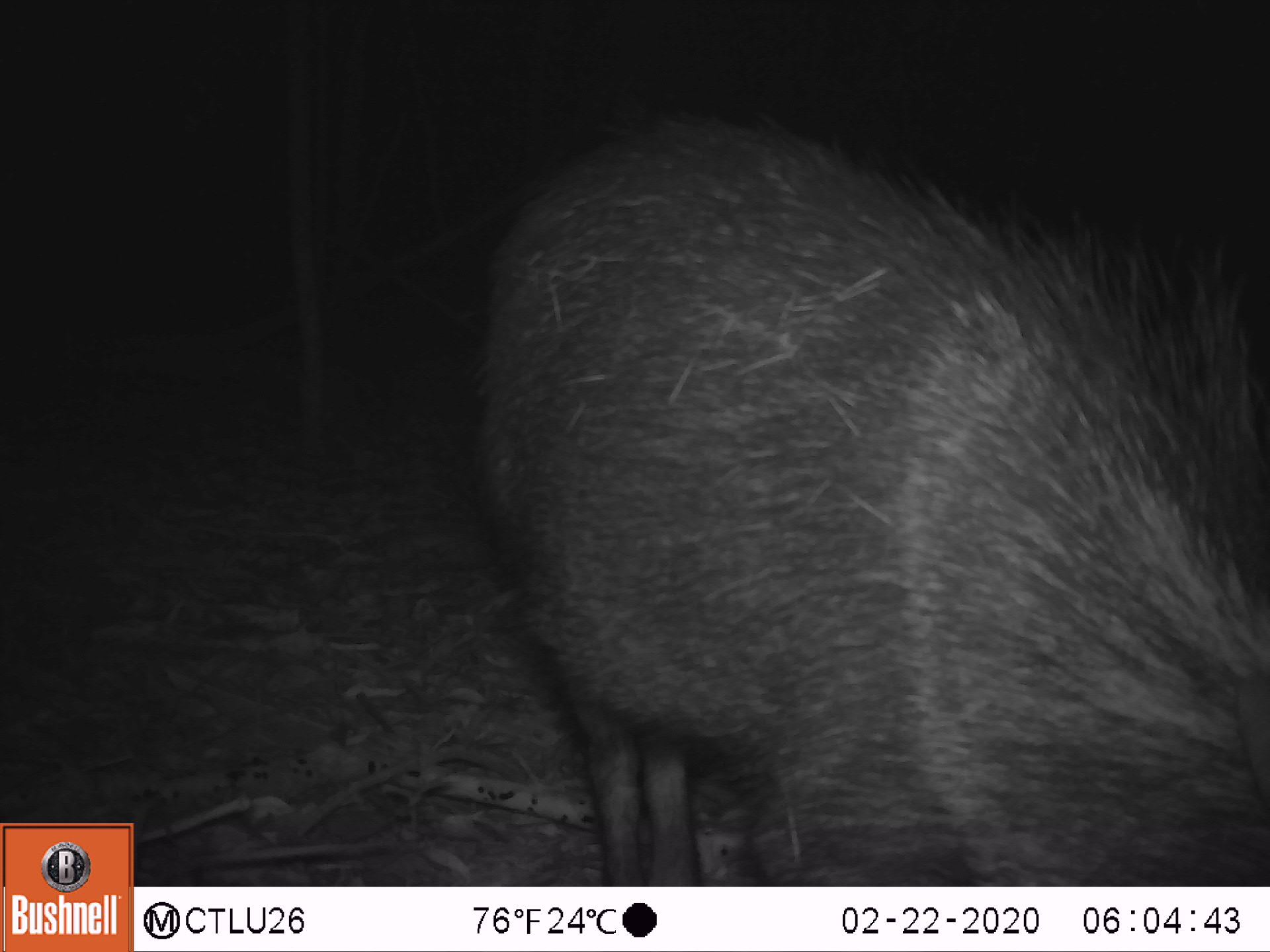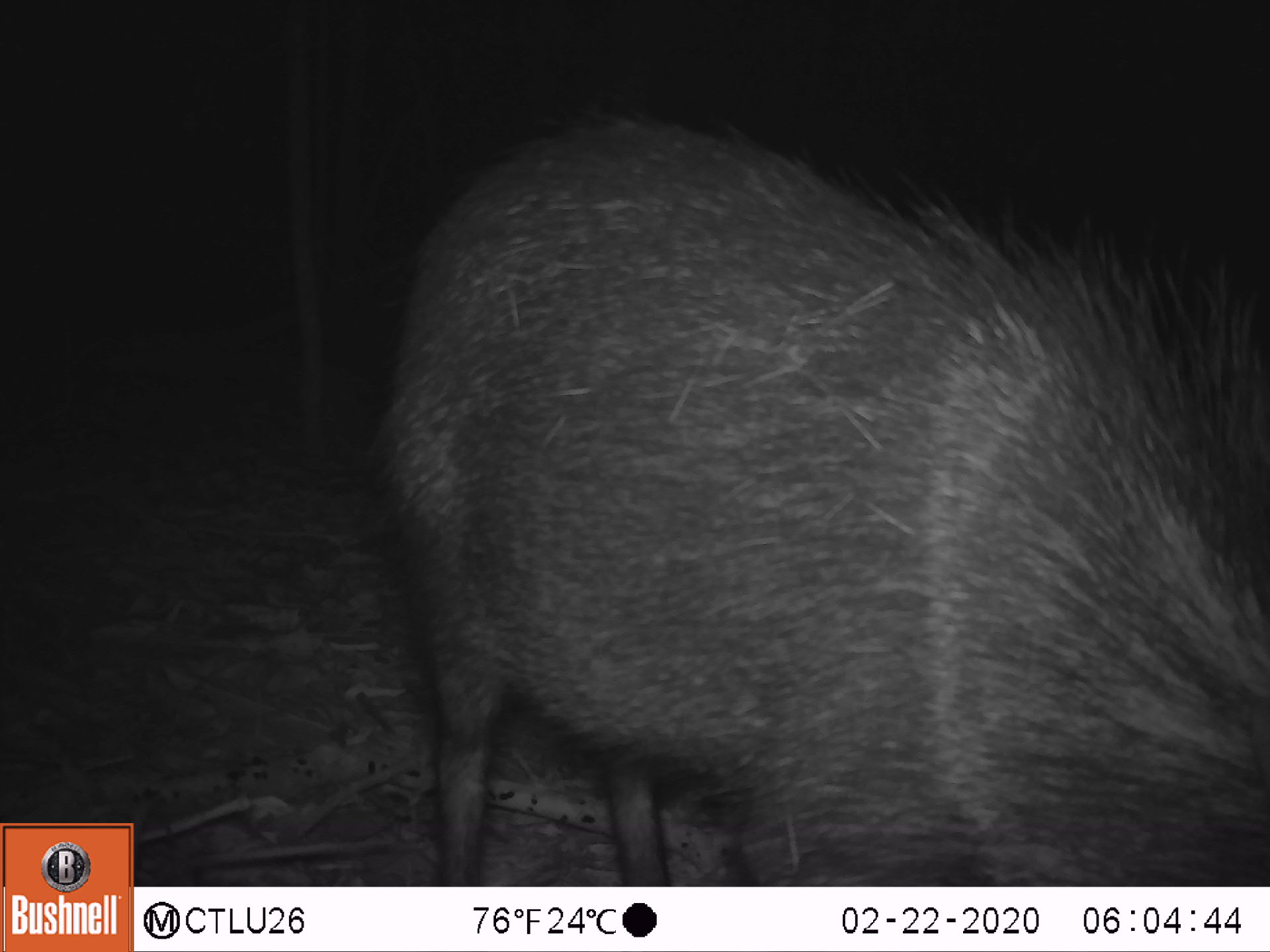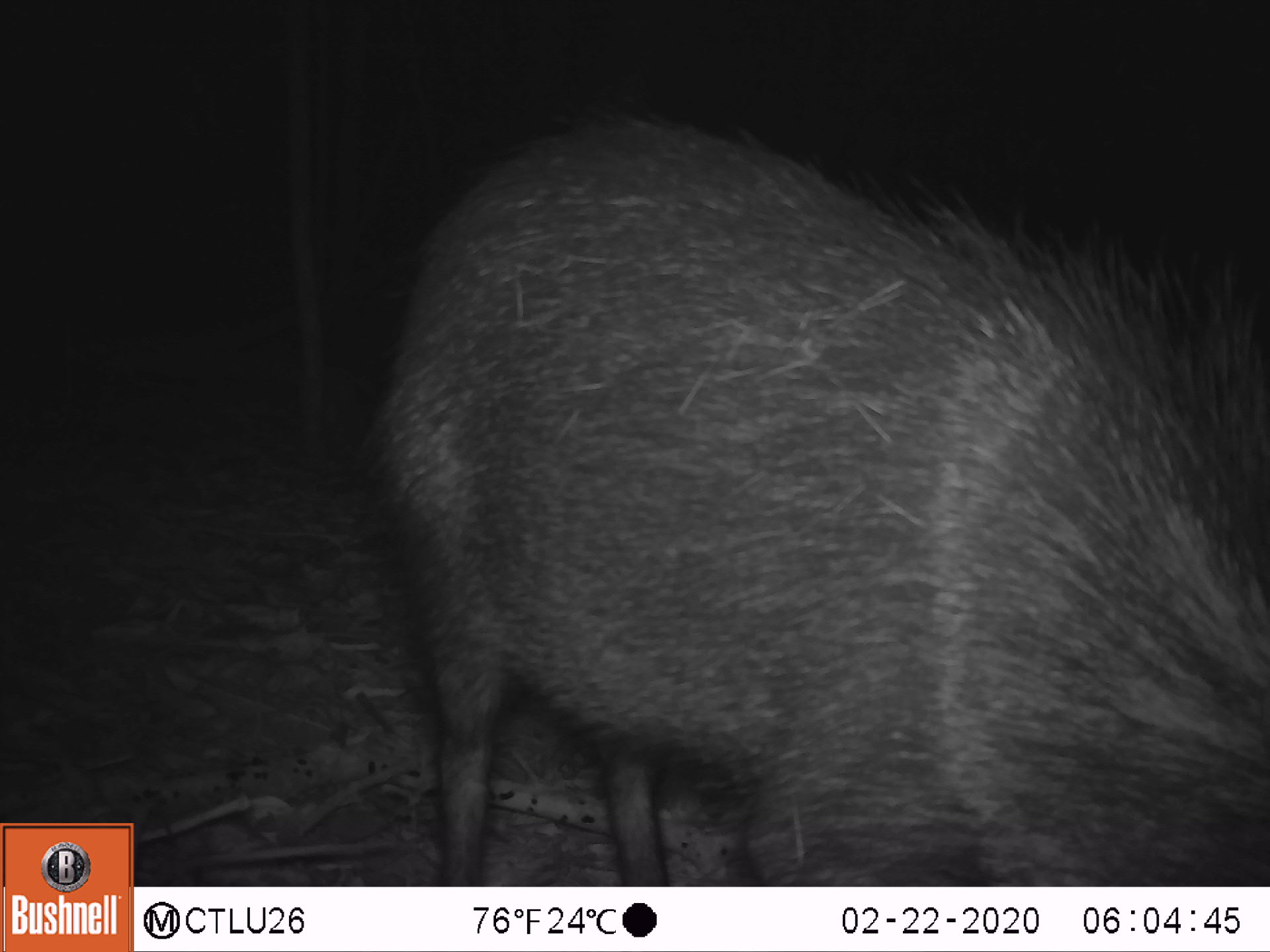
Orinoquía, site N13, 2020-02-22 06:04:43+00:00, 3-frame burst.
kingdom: Animalia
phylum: Chordata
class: Mammalia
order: Artiodactyla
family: Tayassuidae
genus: Pecari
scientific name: Pecari tajacu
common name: collared peccary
Collared peccary (Pecari tajacu).